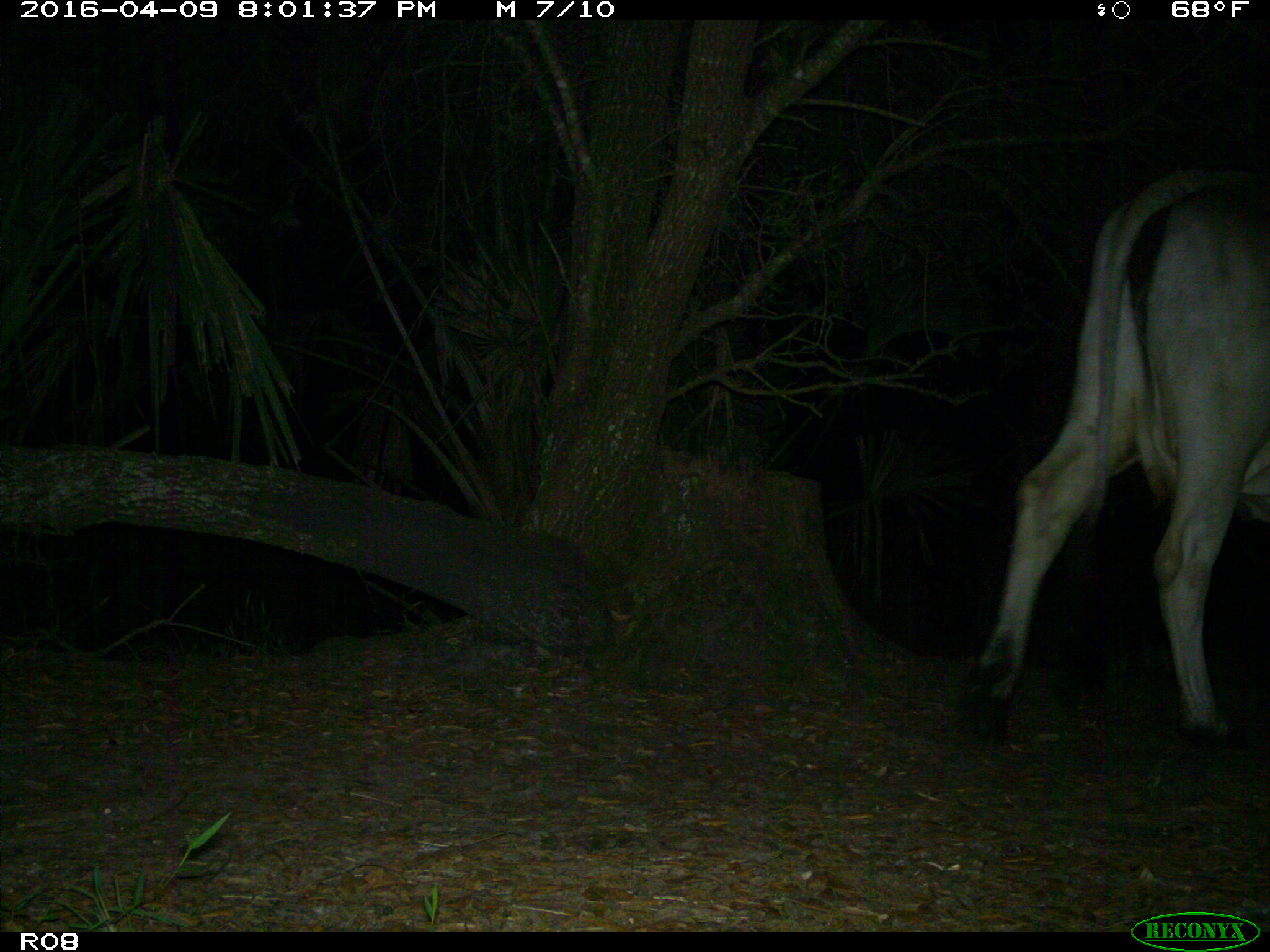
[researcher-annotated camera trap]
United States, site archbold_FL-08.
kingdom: Animalia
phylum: Chordata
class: Mammalia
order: Artiodactyla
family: Bovidae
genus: Bos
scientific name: Bos taurus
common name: domestic cow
Bos taurus (domestic cow).